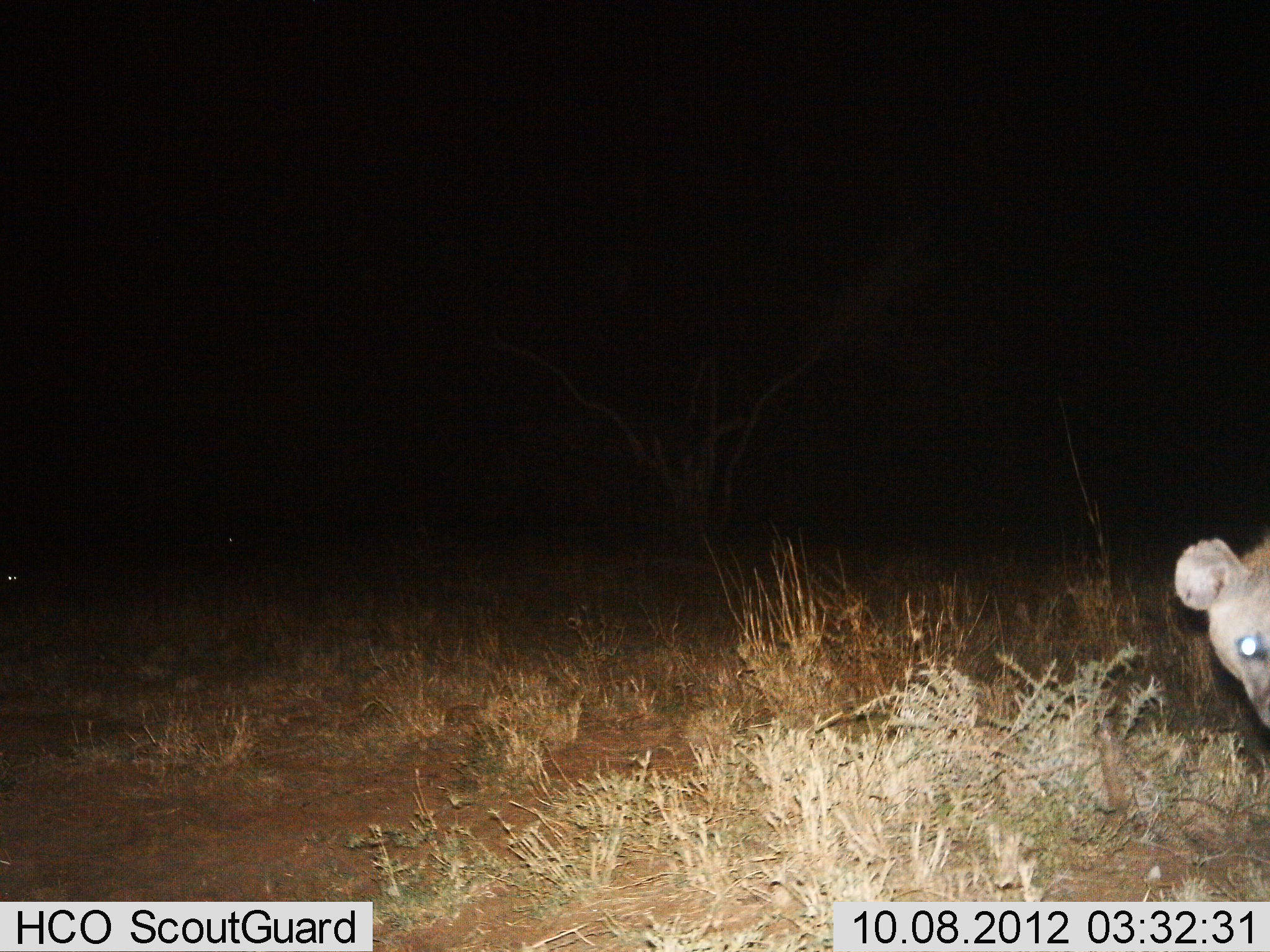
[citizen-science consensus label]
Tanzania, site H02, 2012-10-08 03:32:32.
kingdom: Animalia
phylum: Chordata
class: Mammalia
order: Carnivora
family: Hyaenidae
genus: Crocuta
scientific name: Crocuta crocuta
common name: spotted hyena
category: hyenaspotted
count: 1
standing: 60%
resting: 0%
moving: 40%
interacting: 0%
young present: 0%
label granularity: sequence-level